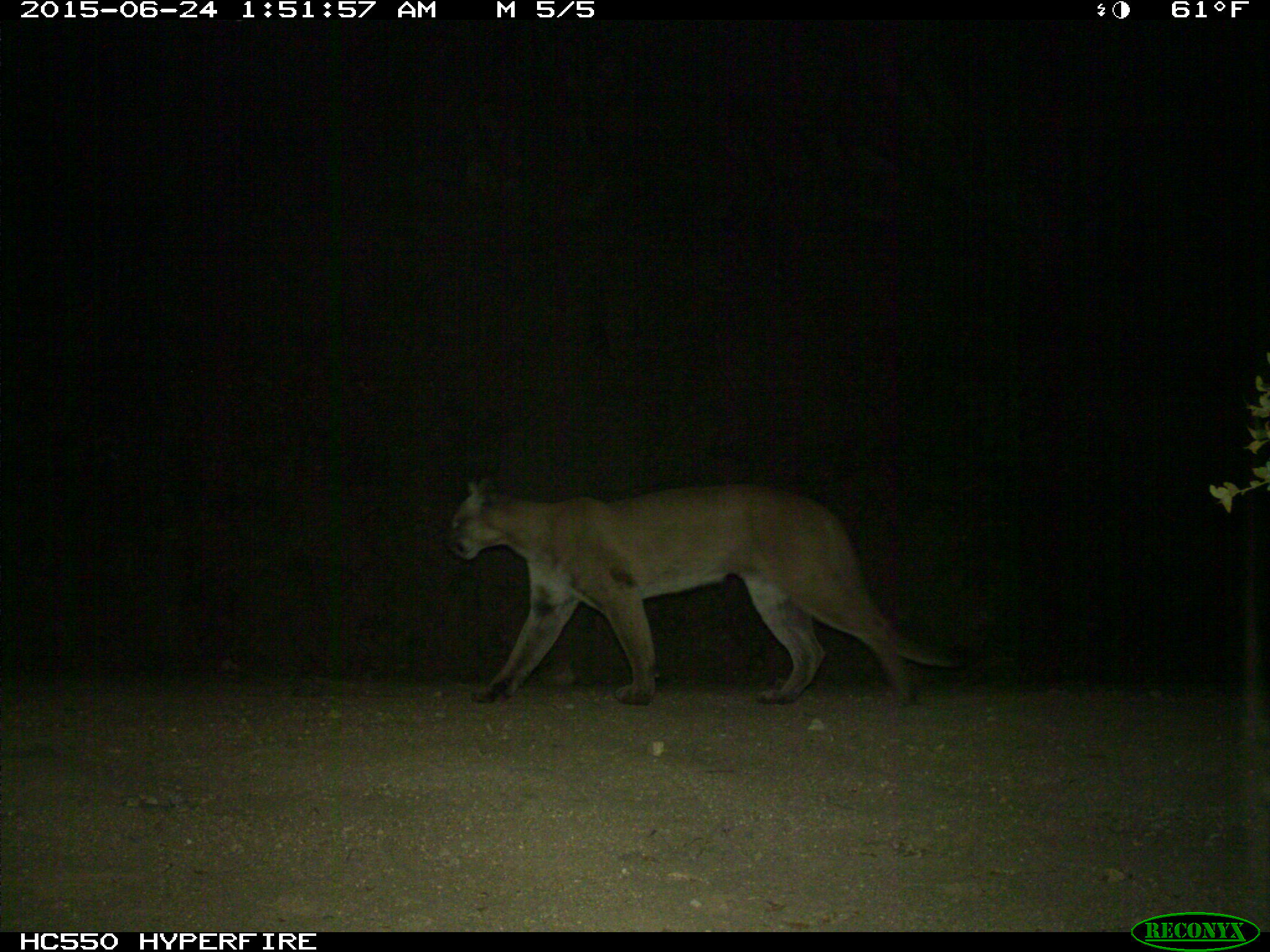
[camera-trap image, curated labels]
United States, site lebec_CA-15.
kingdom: Animalia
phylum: Chordata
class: Mammalia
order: Carnivora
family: Felidae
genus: Puma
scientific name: Puma concolor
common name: mountain lion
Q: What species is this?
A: Puma concolor (mountain lion).